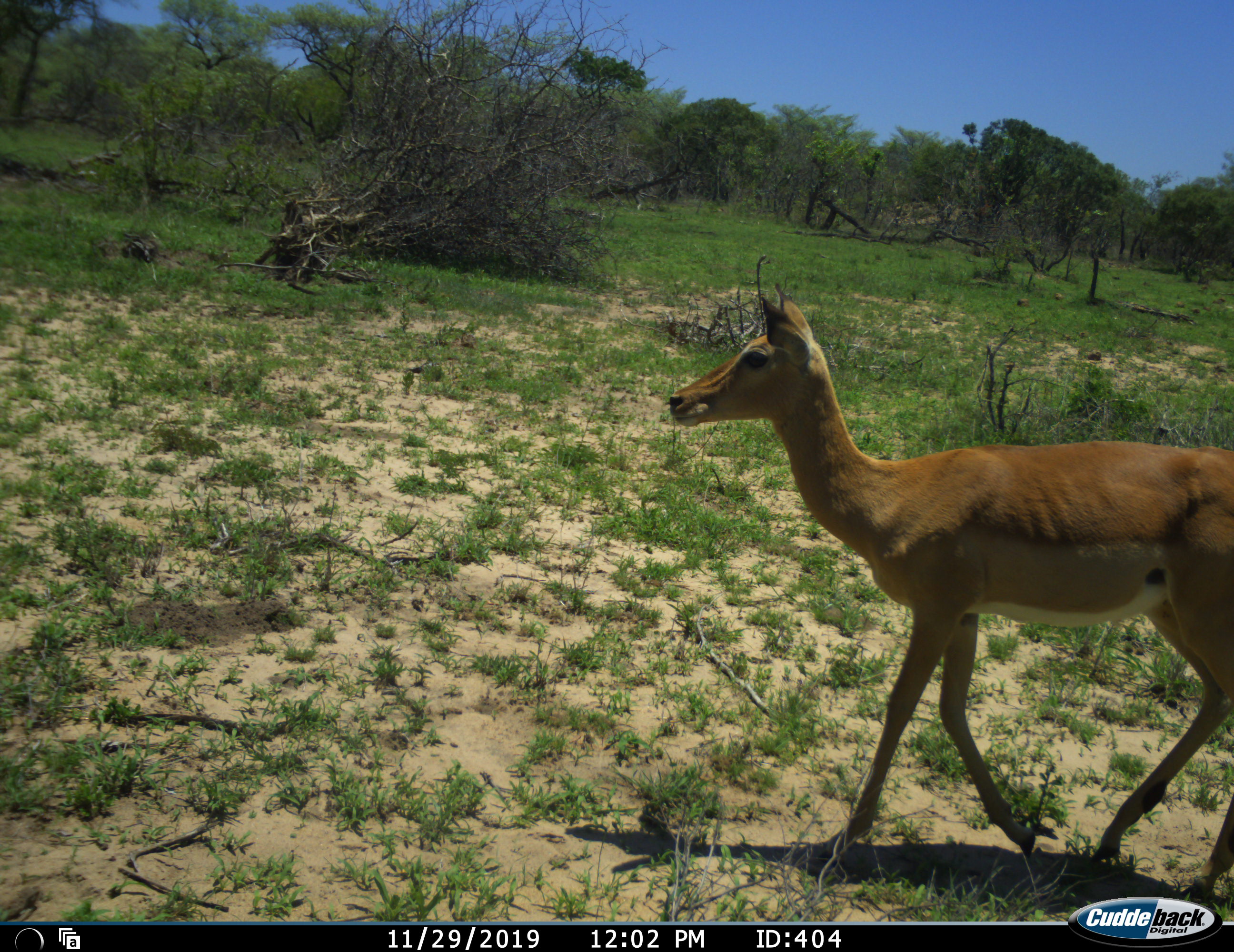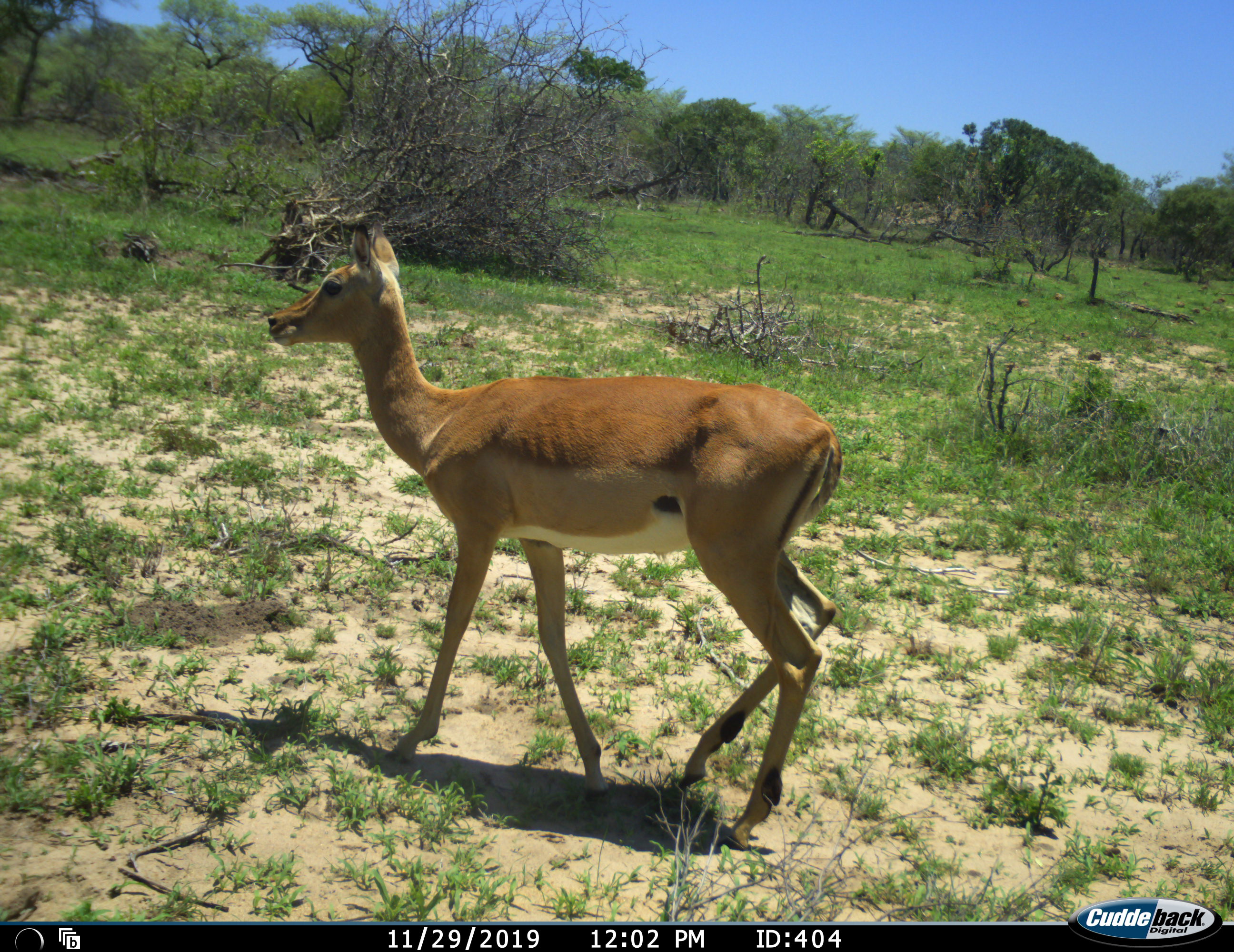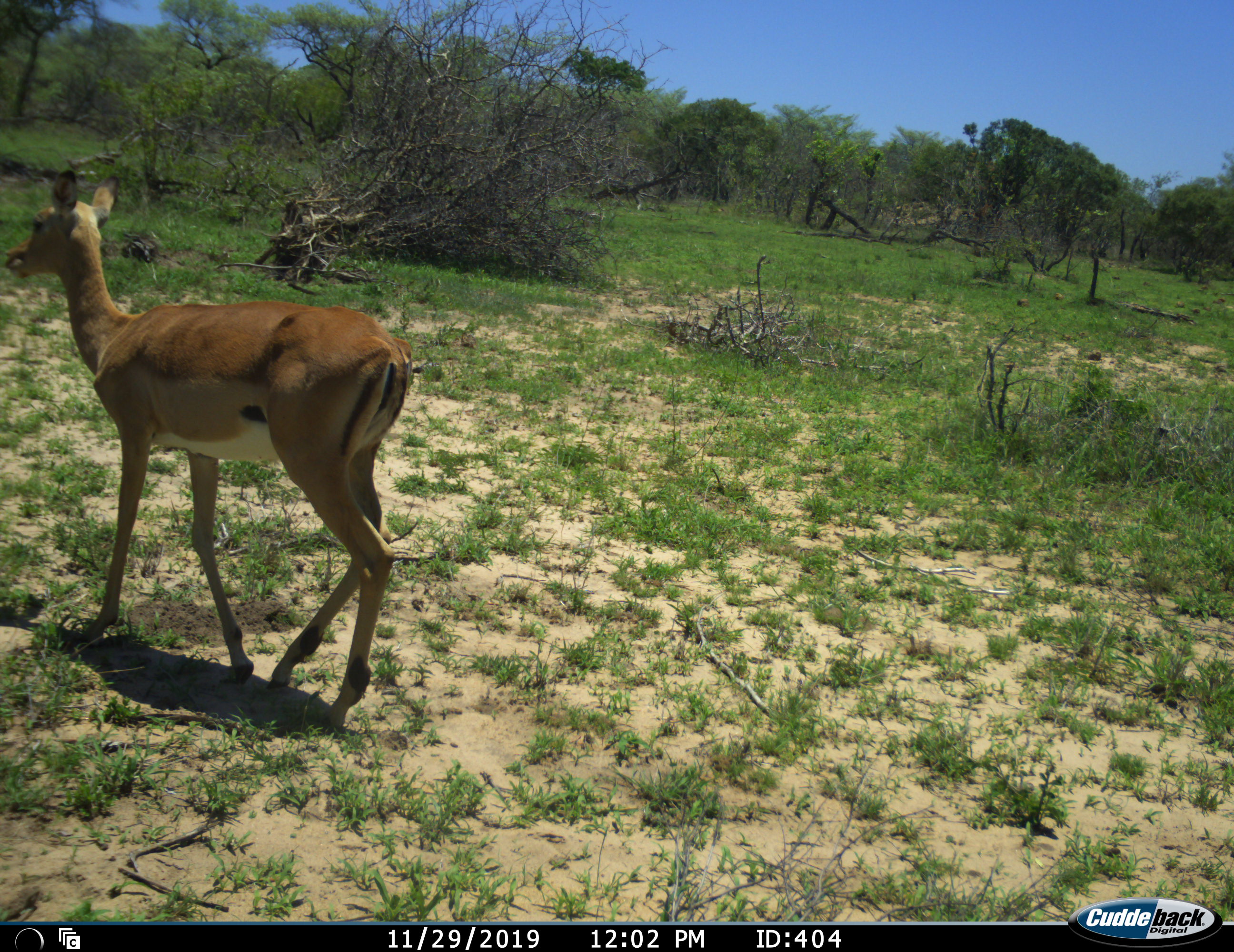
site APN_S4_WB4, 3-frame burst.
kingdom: Animalia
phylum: Chordata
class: Mammalia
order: Artiodactyla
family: Bovidae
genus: Aepyceros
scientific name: Aepyceros melampus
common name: impala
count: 1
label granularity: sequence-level